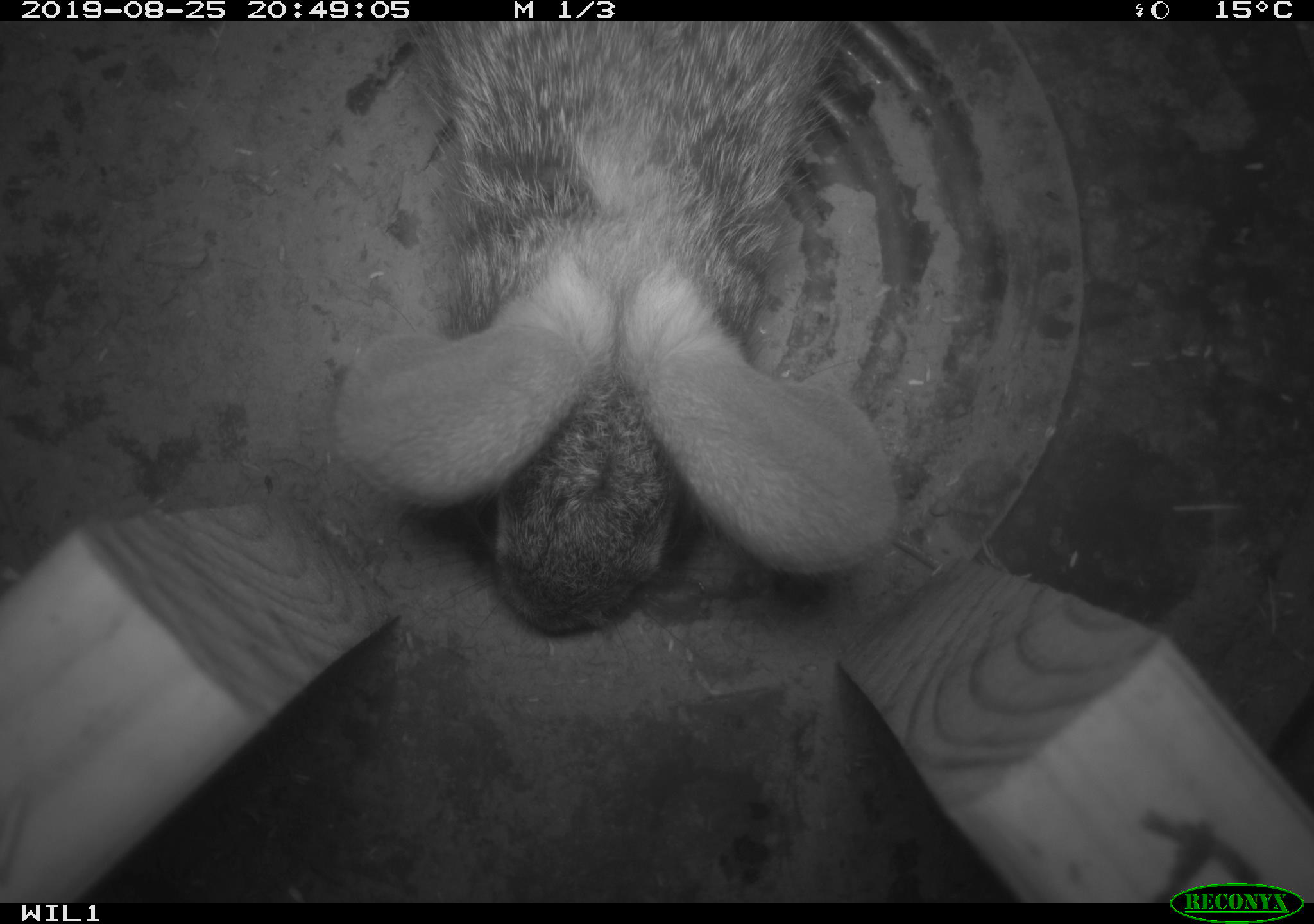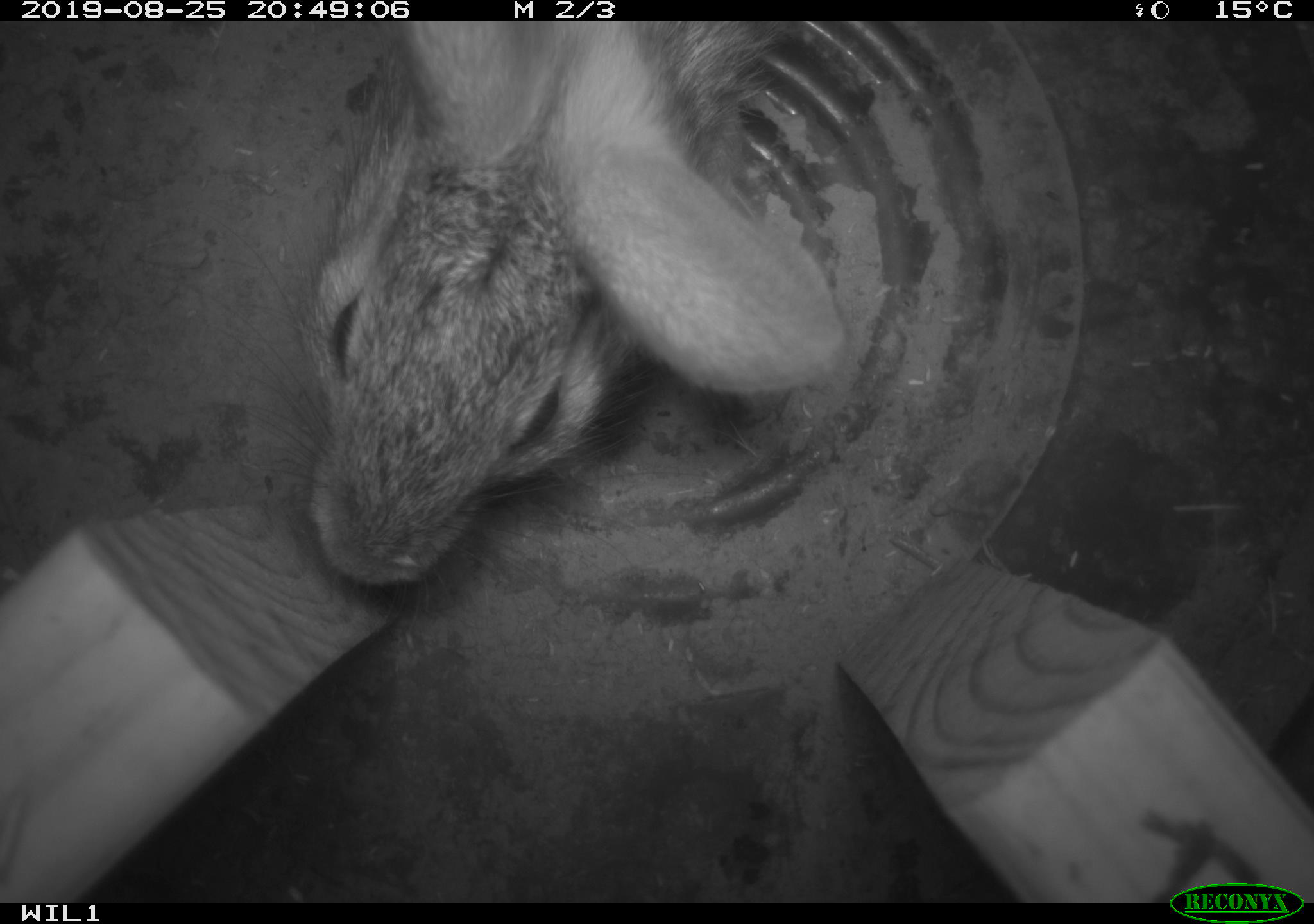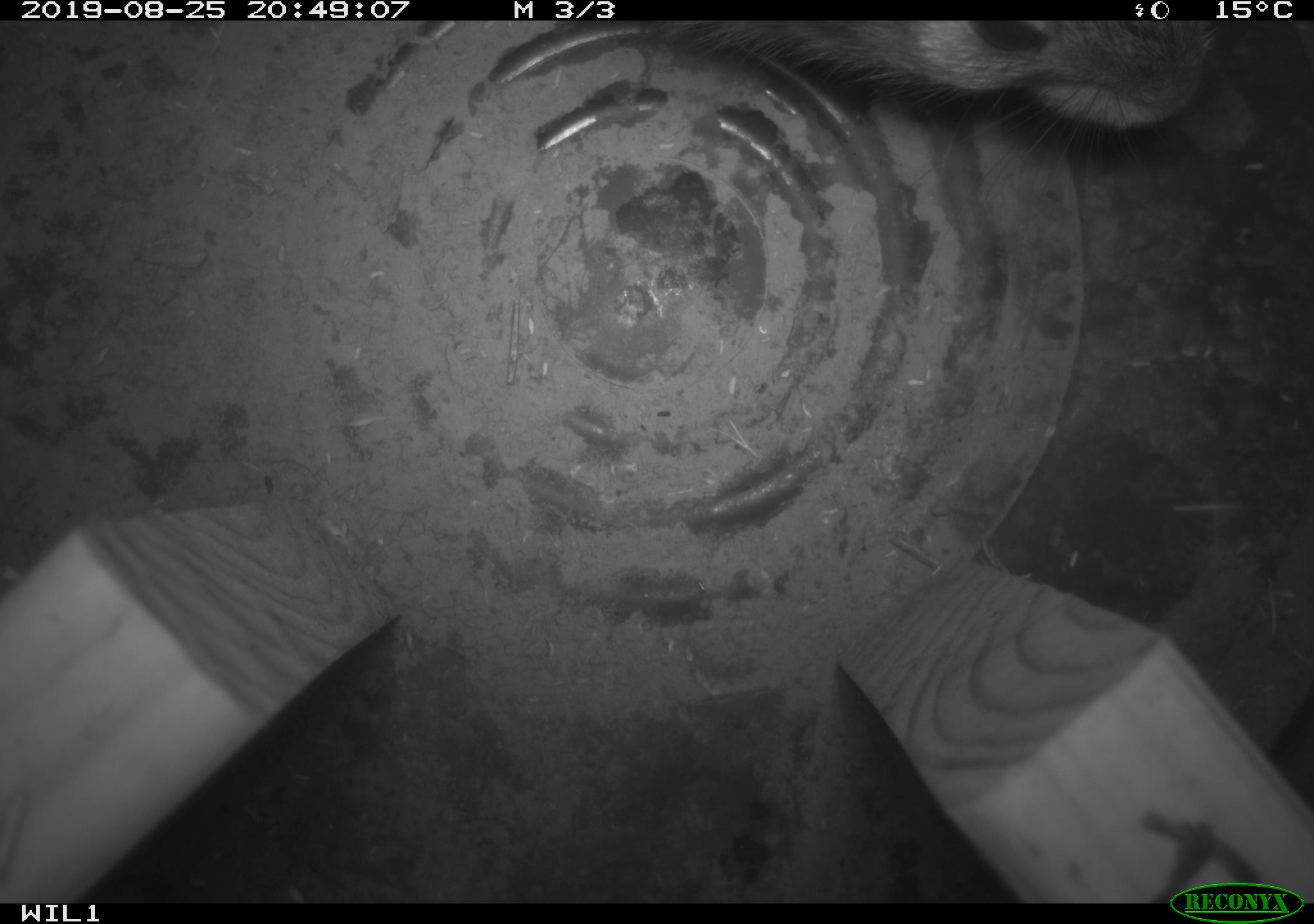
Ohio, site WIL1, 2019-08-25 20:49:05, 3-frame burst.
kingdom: Animalia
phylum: Chordata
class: Mammalia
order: Lagomorpha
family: Leporidae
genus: Sylvilagus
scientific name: Sylvilagus floridanus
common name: eastern cottontail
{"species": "eastern cottontail (Sylvilagus floridanus)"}